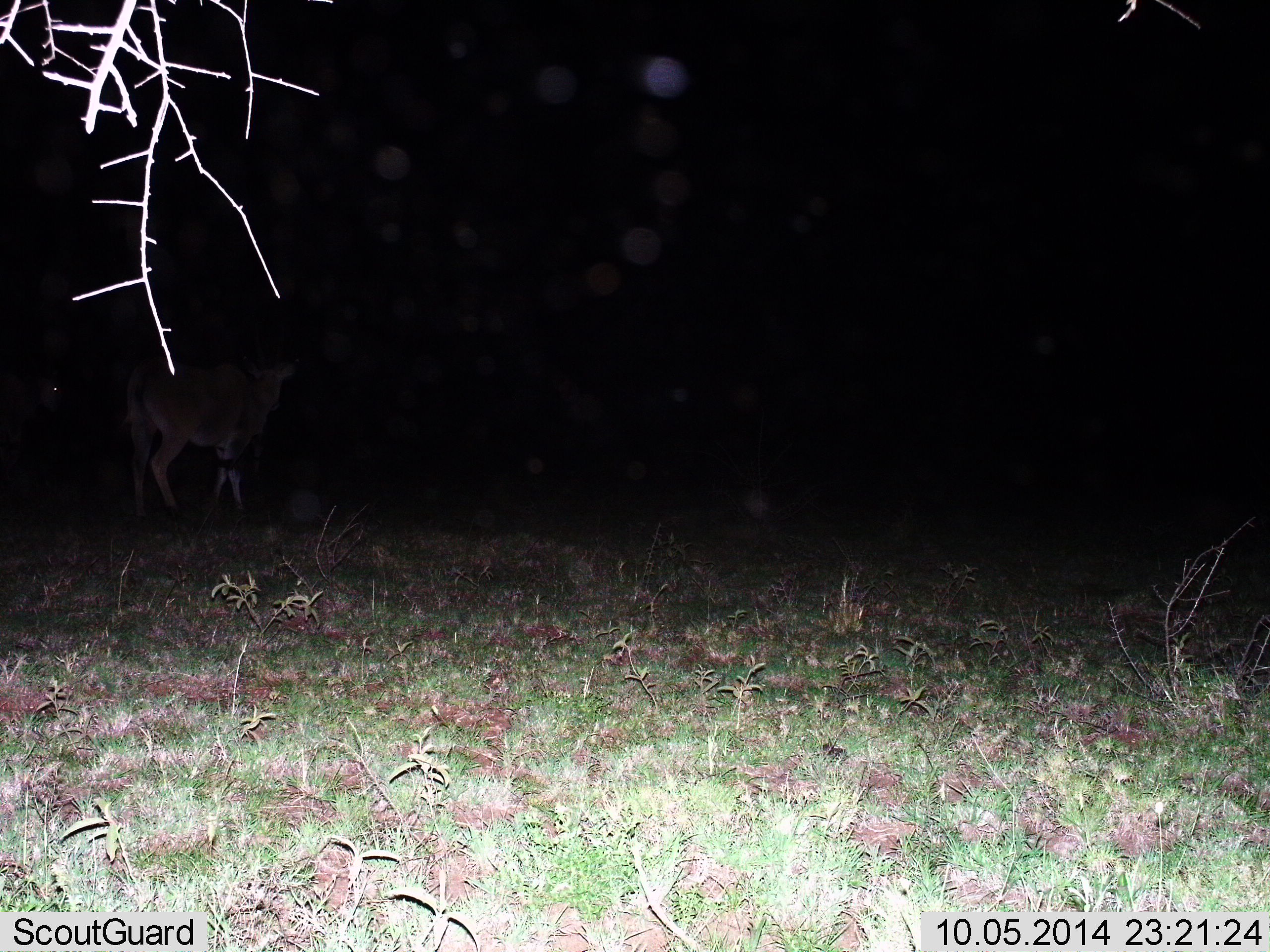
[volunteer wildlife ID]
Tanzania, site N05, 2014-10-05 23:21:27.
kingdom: Animalia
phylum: Chordata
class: Mammalia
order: Artiodactyla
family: Bovidae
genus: Tragelaphus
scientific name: Tragelaphus oryx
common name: eland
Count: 1.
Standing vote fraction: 83%.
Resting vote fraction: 0%.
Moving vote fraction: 33%.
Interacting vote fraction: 0%.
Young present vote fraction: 0%.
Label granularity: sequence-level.